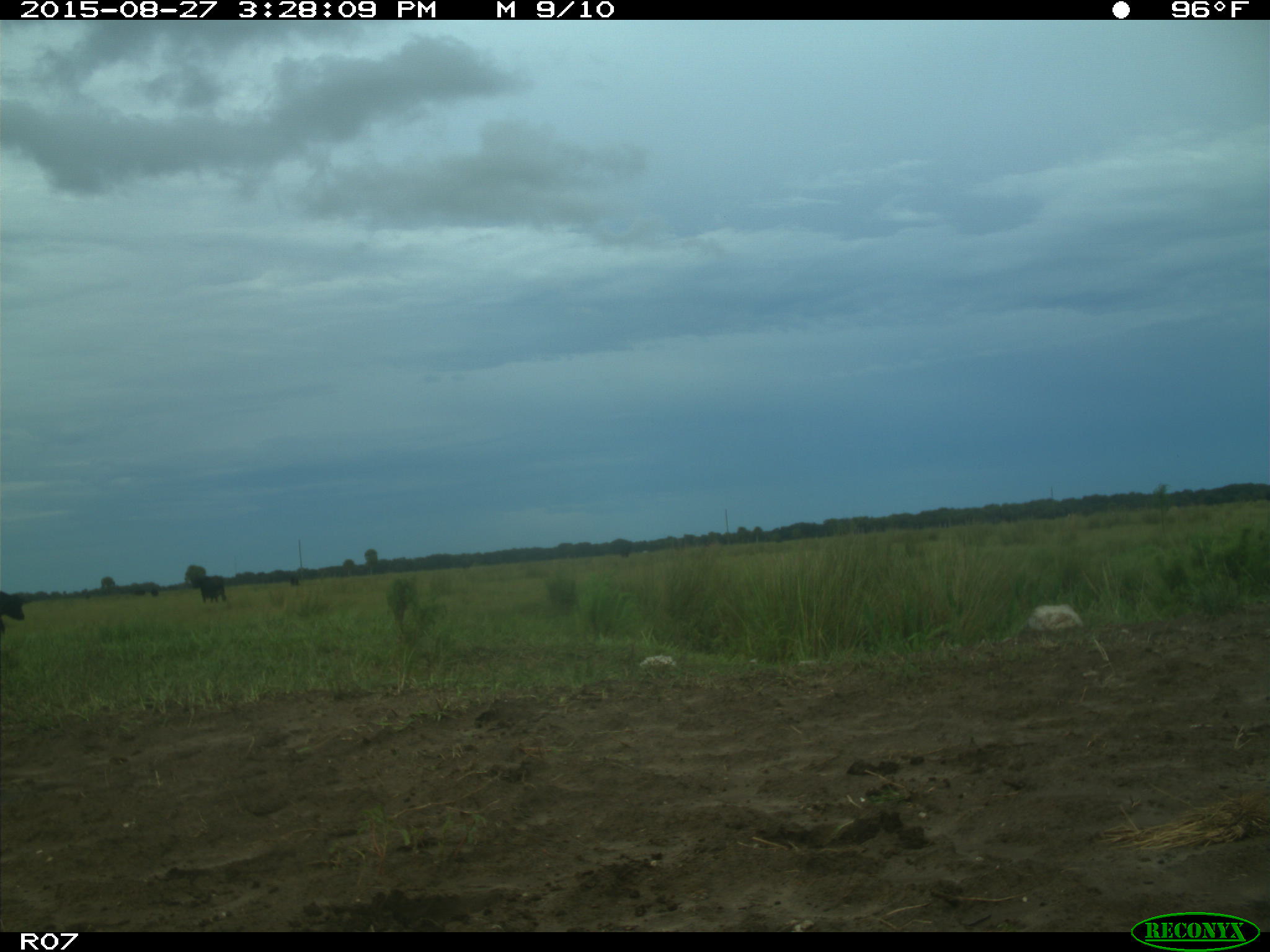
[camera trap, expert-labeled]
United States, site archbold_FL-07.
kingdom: Animalia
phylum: Chordata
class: Mammalia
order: Artiodactyla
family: Bovidae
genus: Bos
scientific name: Bos taurus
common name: domestic cow